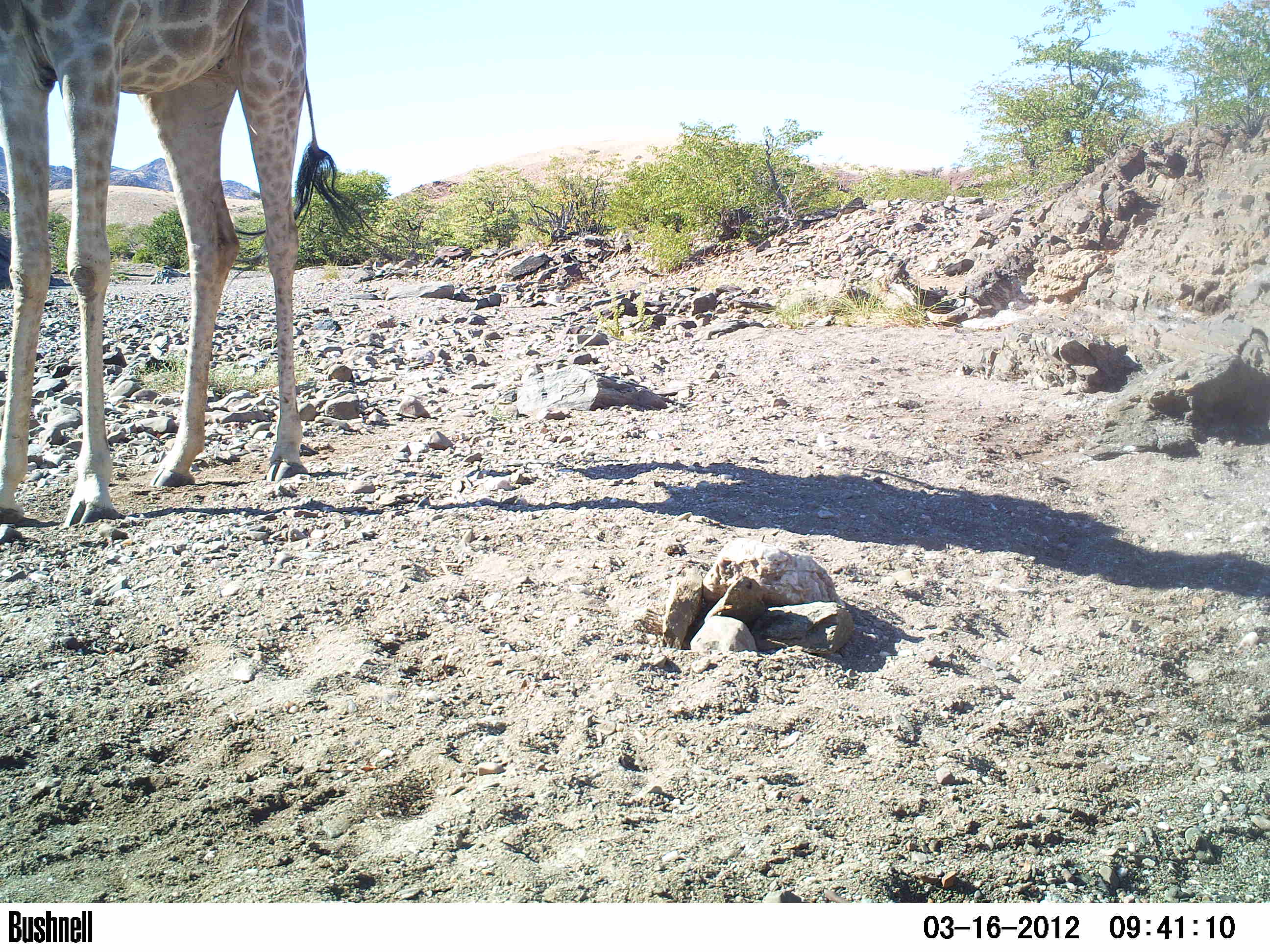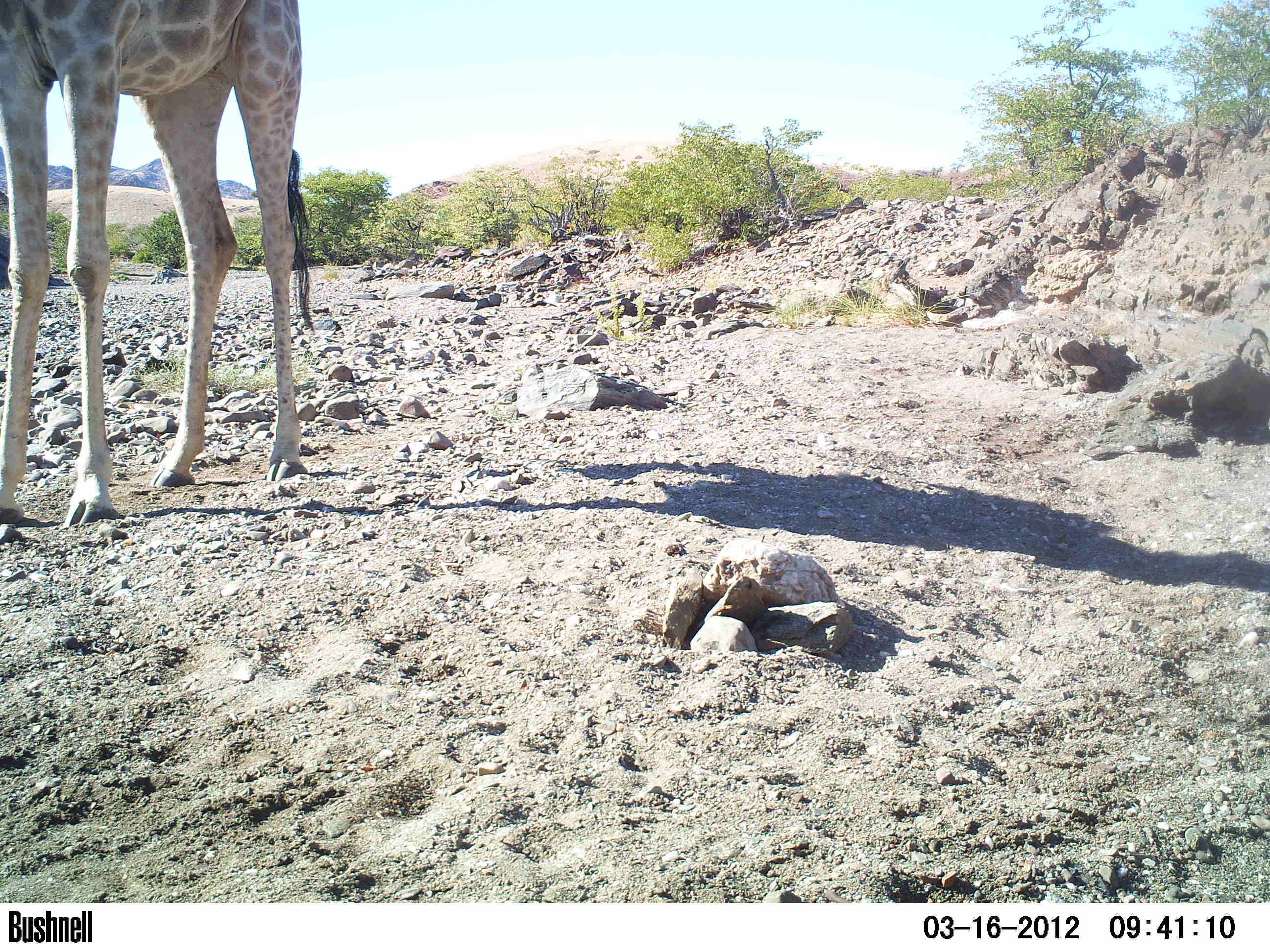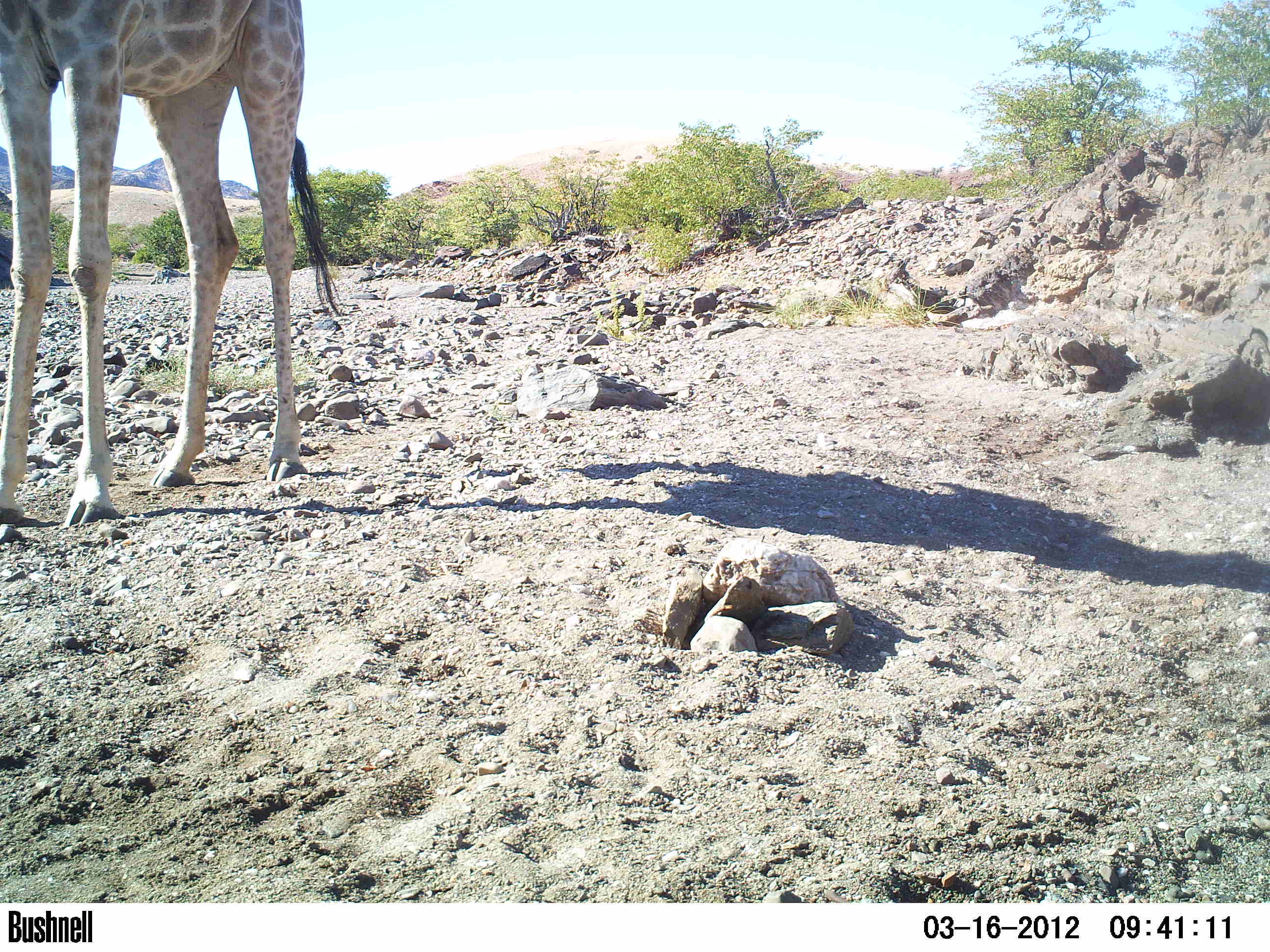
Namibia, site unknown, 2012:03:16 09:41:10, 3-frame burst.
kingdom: Animalia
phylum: Chordata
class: Mammalia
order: Artiodactyla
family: Giraffidae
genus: Giraffa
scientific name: Giraffa camelopardalis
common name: giraffe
Giraffa camelopardalis (giraffe).